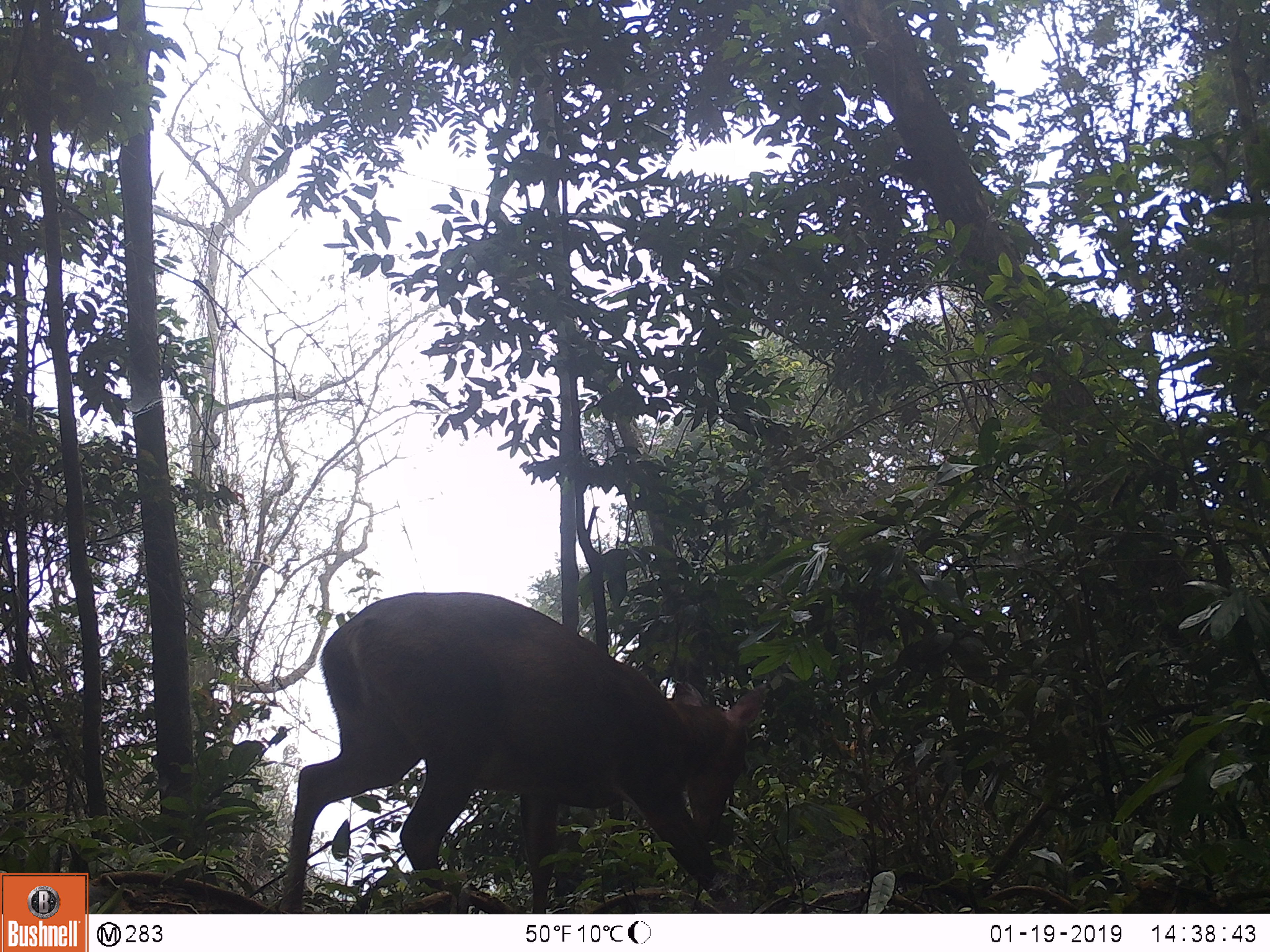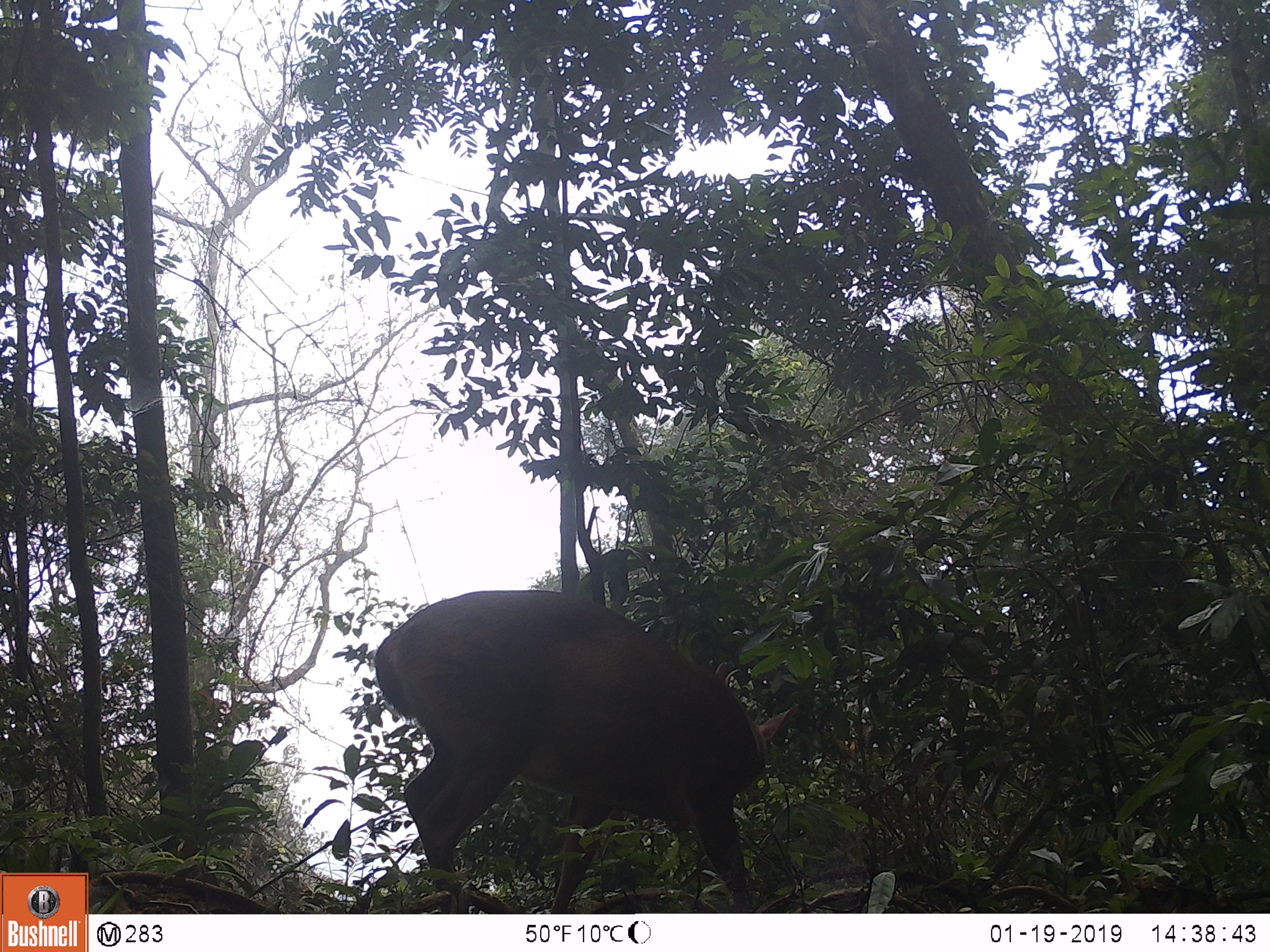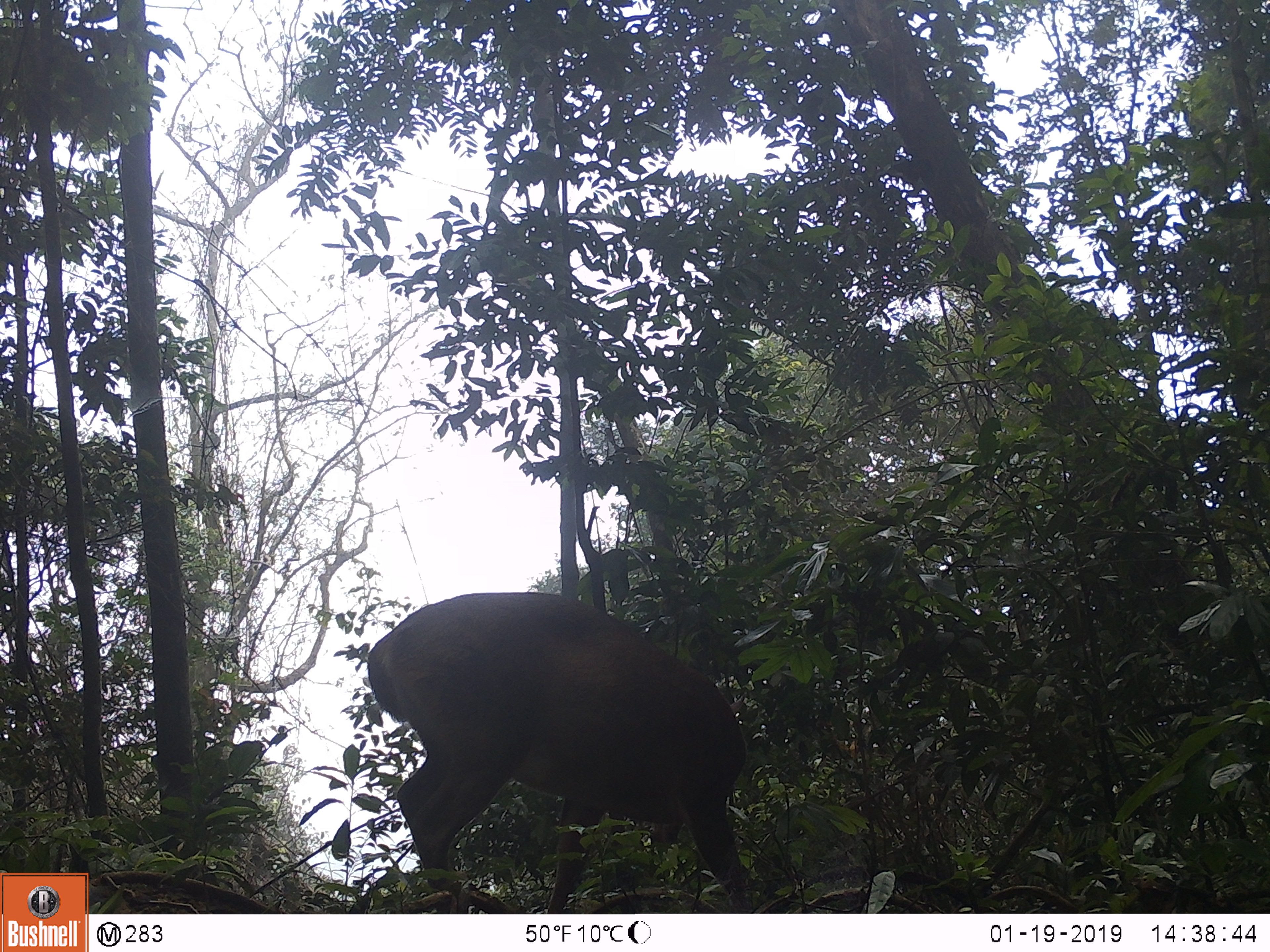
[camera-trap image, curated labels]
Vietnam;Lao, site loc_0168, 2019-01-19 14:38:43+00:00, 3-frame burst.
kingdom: Animalia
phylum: Chordata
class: Mammalia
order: Artiodactyla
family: Cervidae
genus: Muntiacus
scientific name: Muntiacus vuquangensis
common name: large-antlered muntjac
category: large antlered muntjac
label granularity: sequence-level